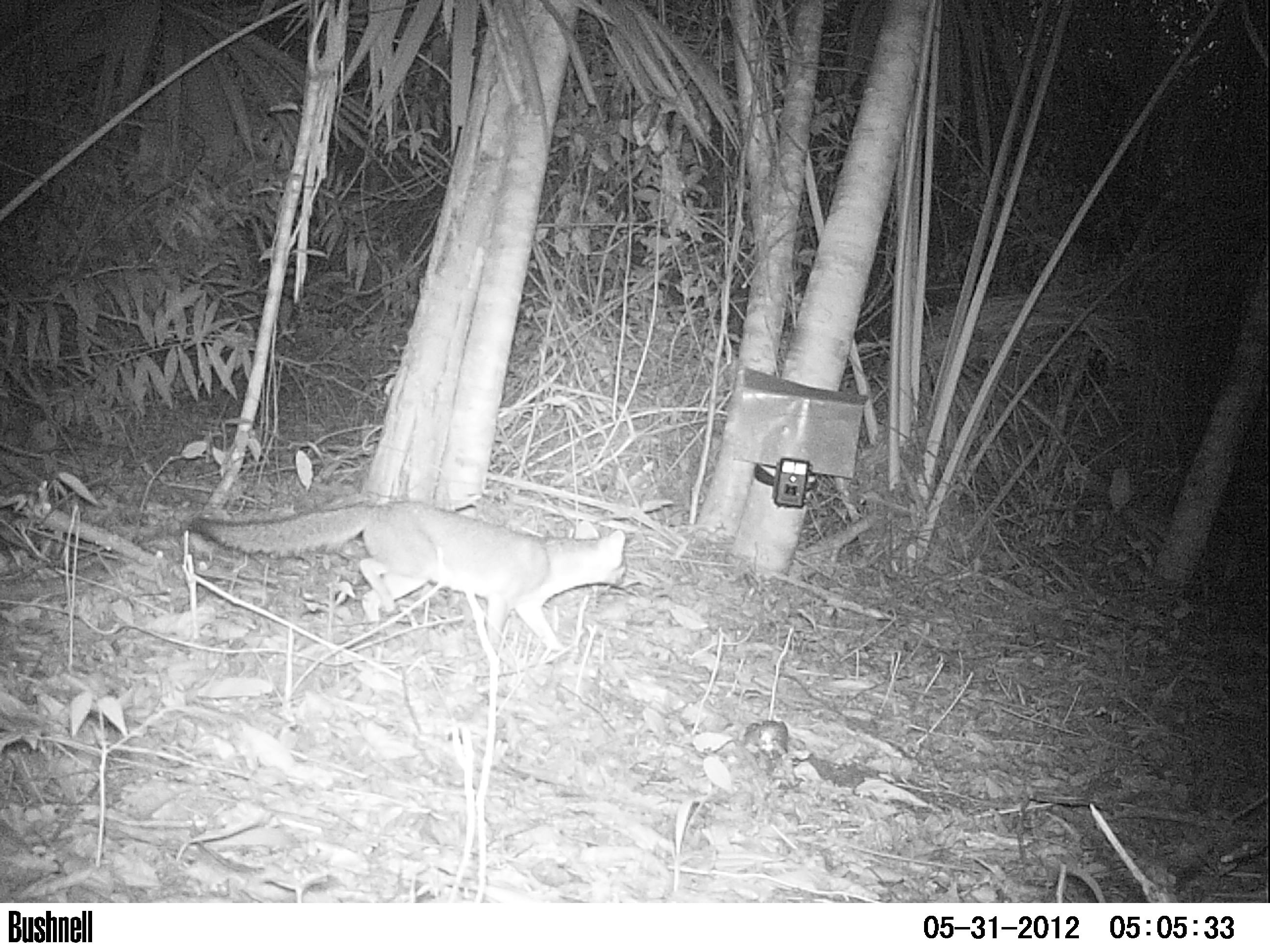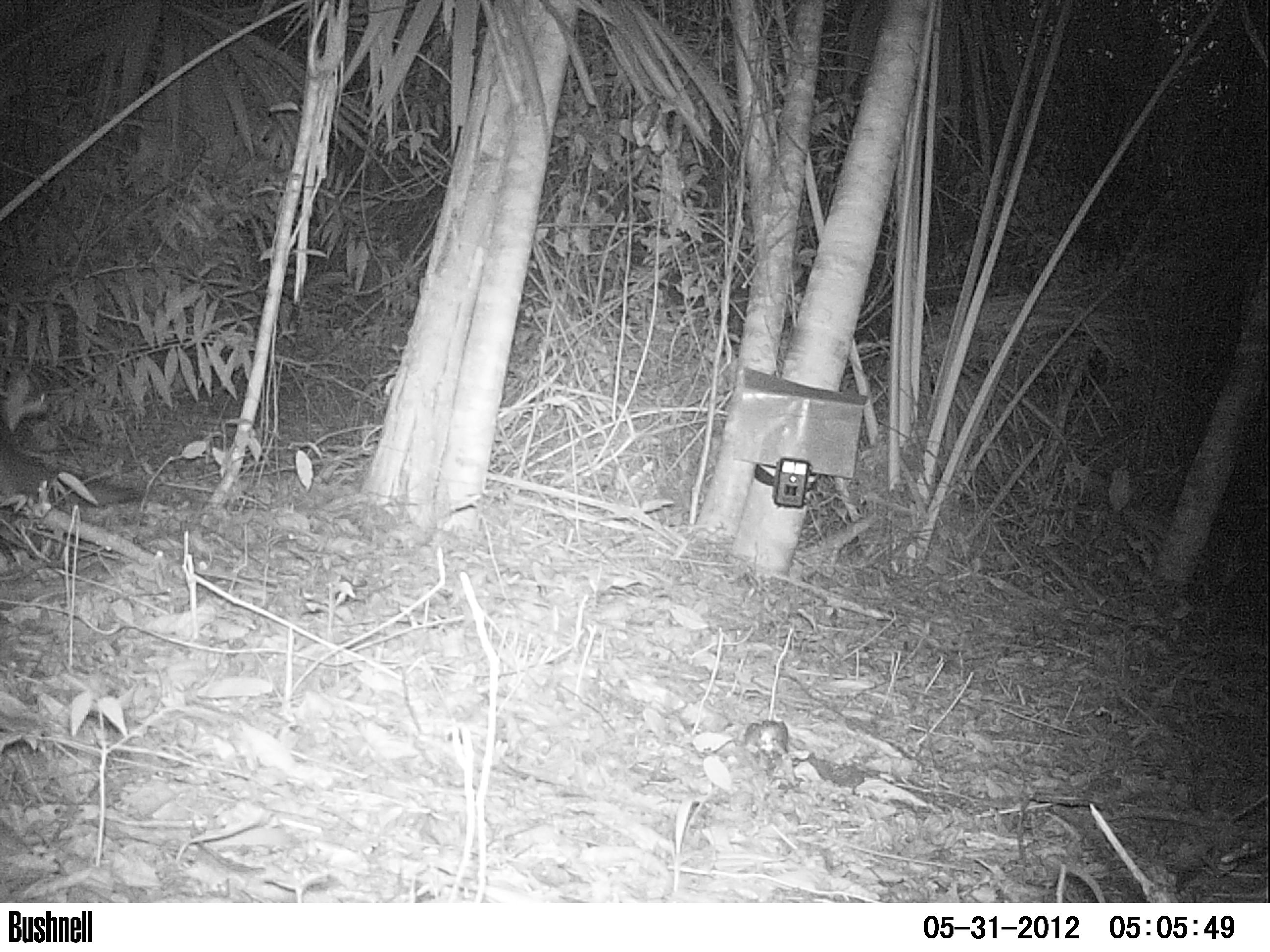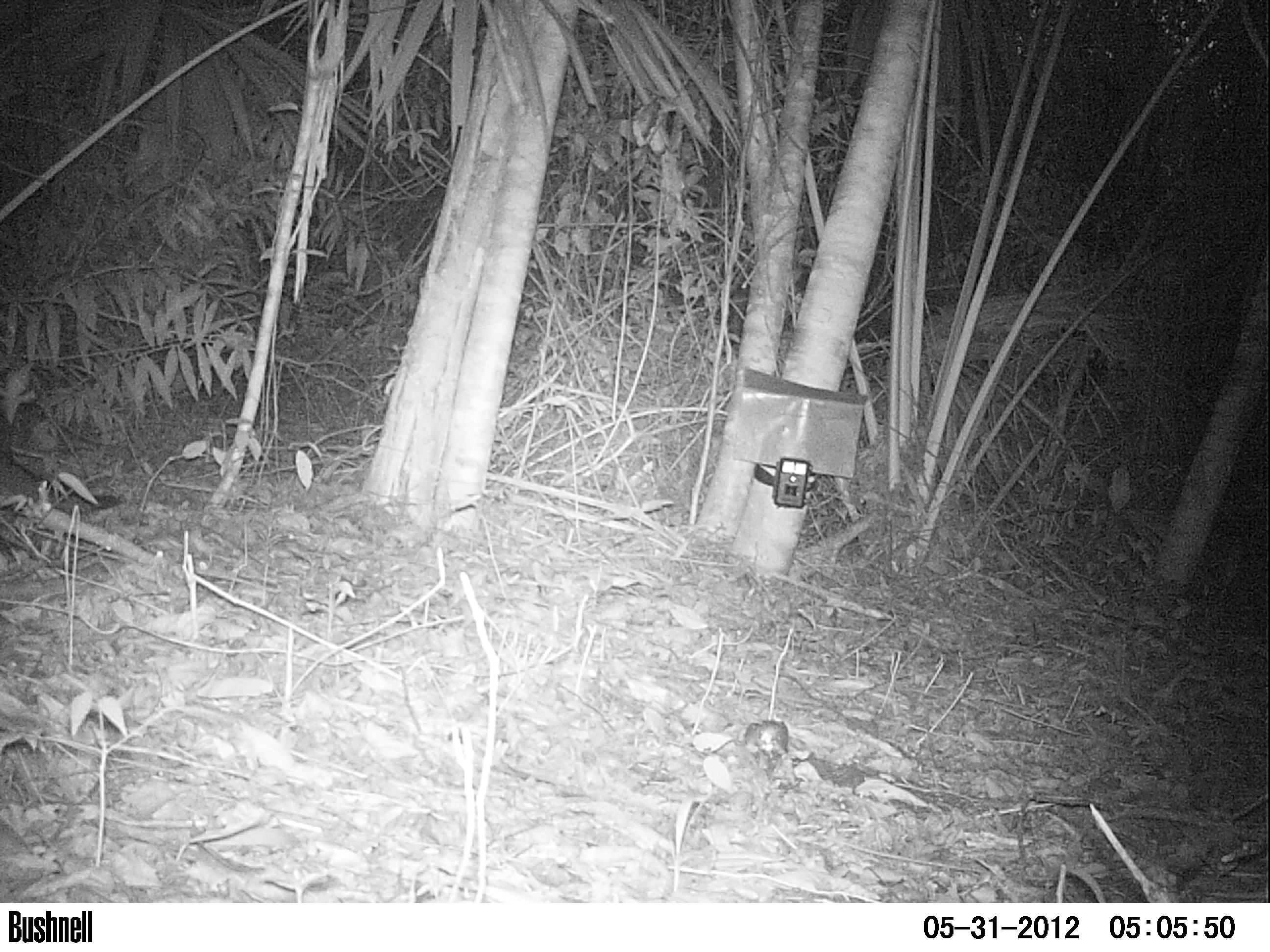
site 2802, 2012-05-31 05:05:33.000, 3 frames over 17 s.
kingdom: Animalia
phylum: Chordata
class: Mammalia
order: Carnivora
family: Canidae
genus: Urocyon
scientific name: Urocyon cinereoargenteus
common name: gray fox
Urocyon cinereoargenteus (gray fox), count 1, age adult.